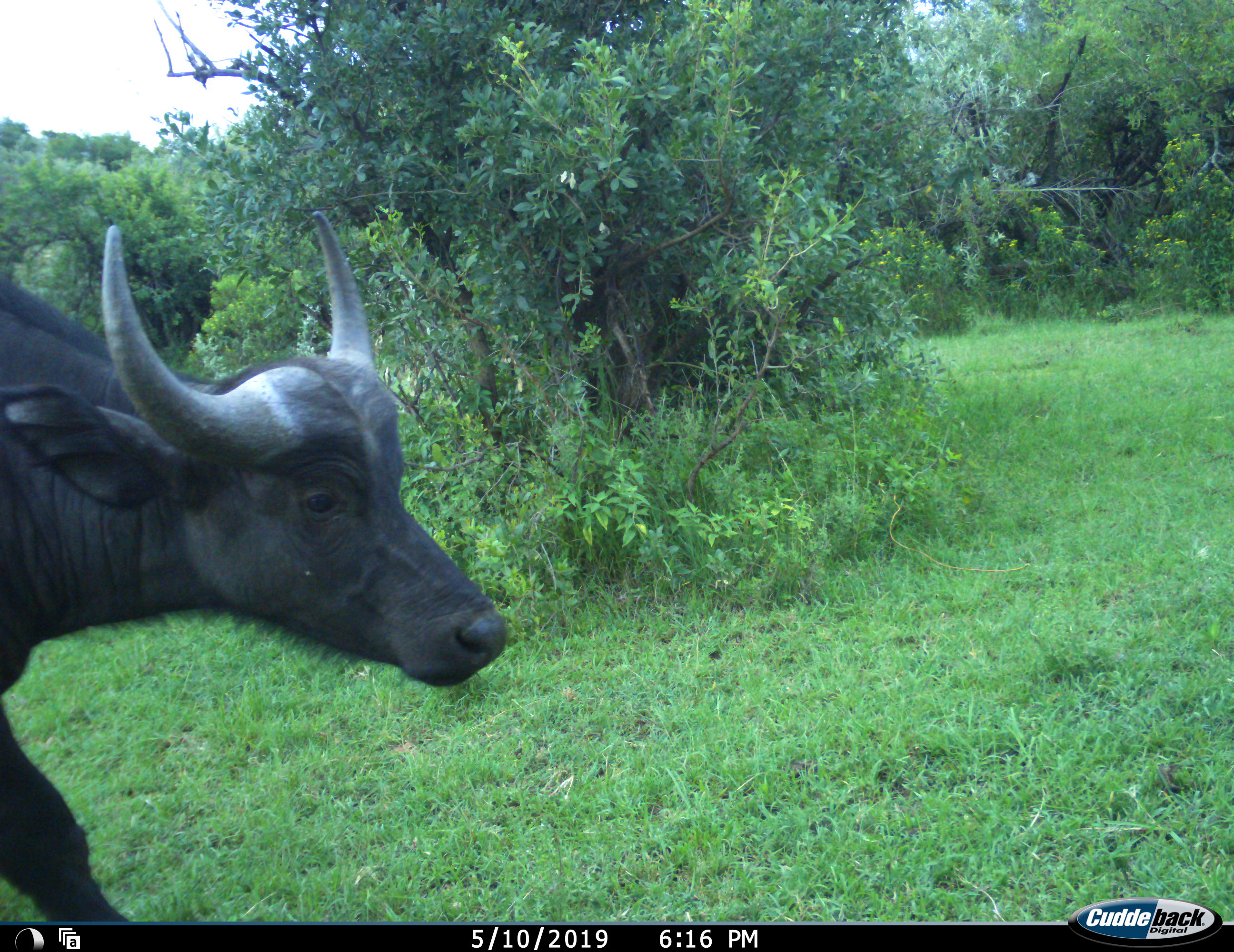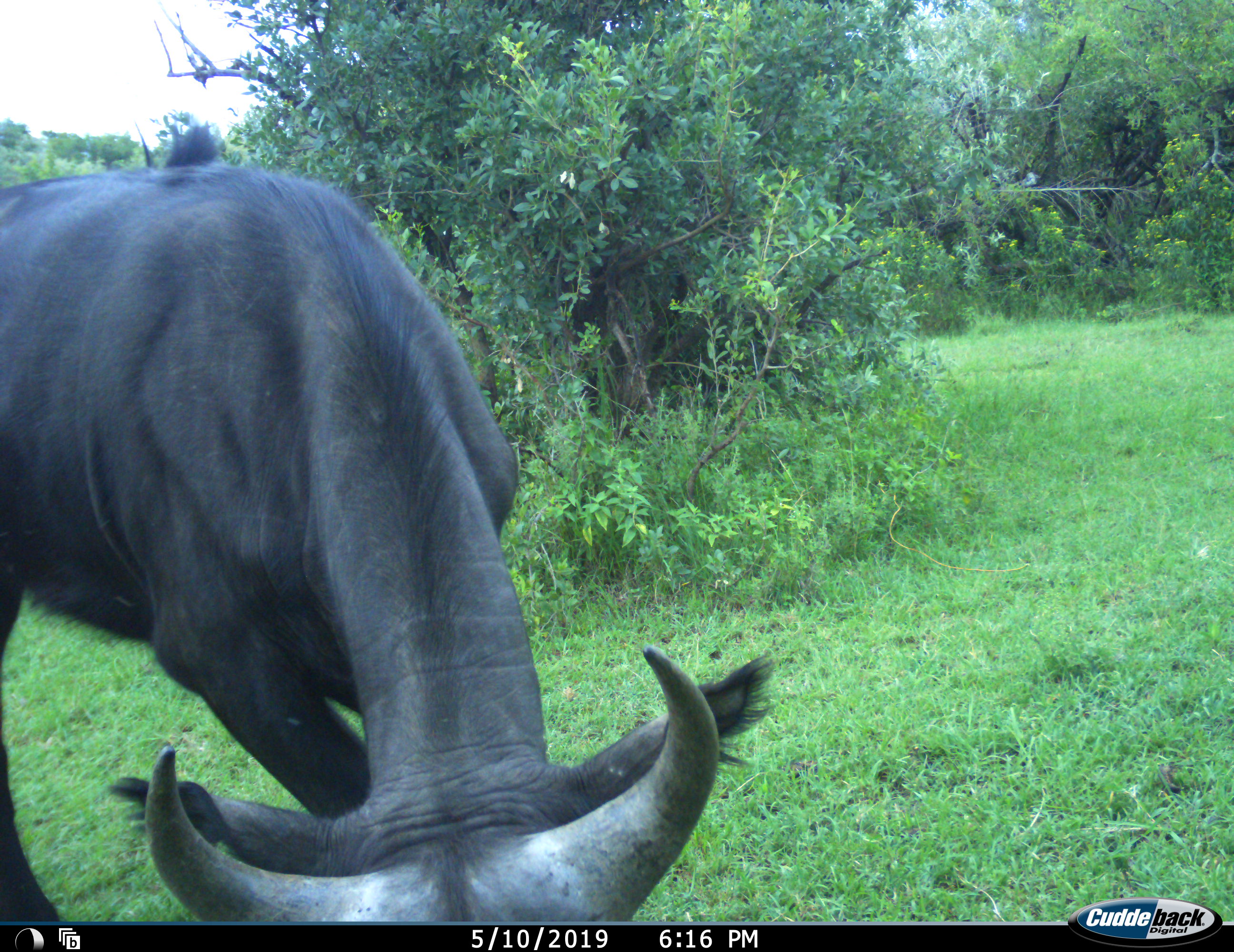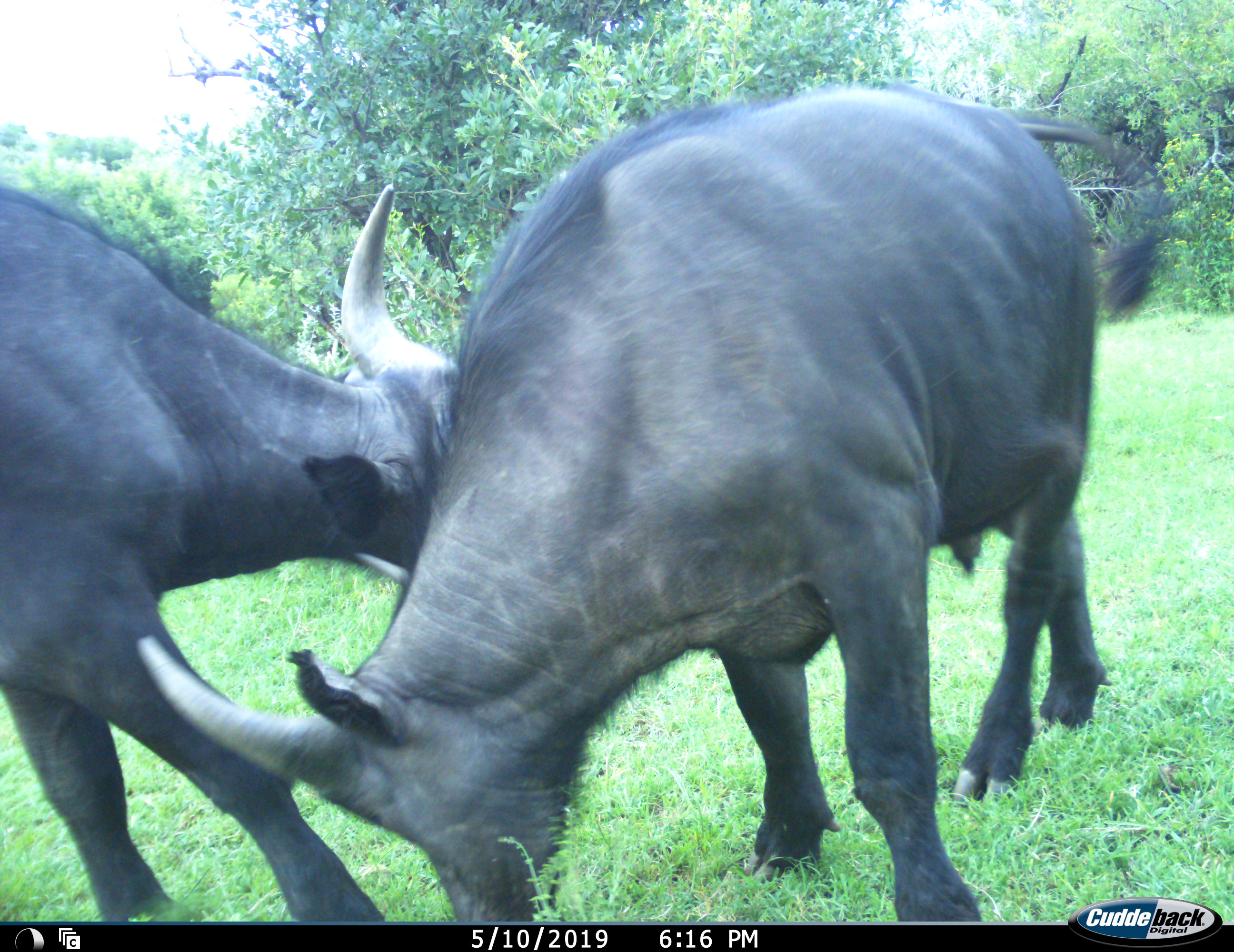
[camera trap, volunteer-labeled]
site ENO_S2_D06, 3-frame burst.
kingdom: Animalia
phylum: Chordata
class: Mammalia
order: Artiodactyla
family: Bovidae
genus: Syncerus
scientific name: Syncerus caffer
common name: african buffalo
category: buffalo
Buffalo (african buffalo) (Syncerus caffer), count 2. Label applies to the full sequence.